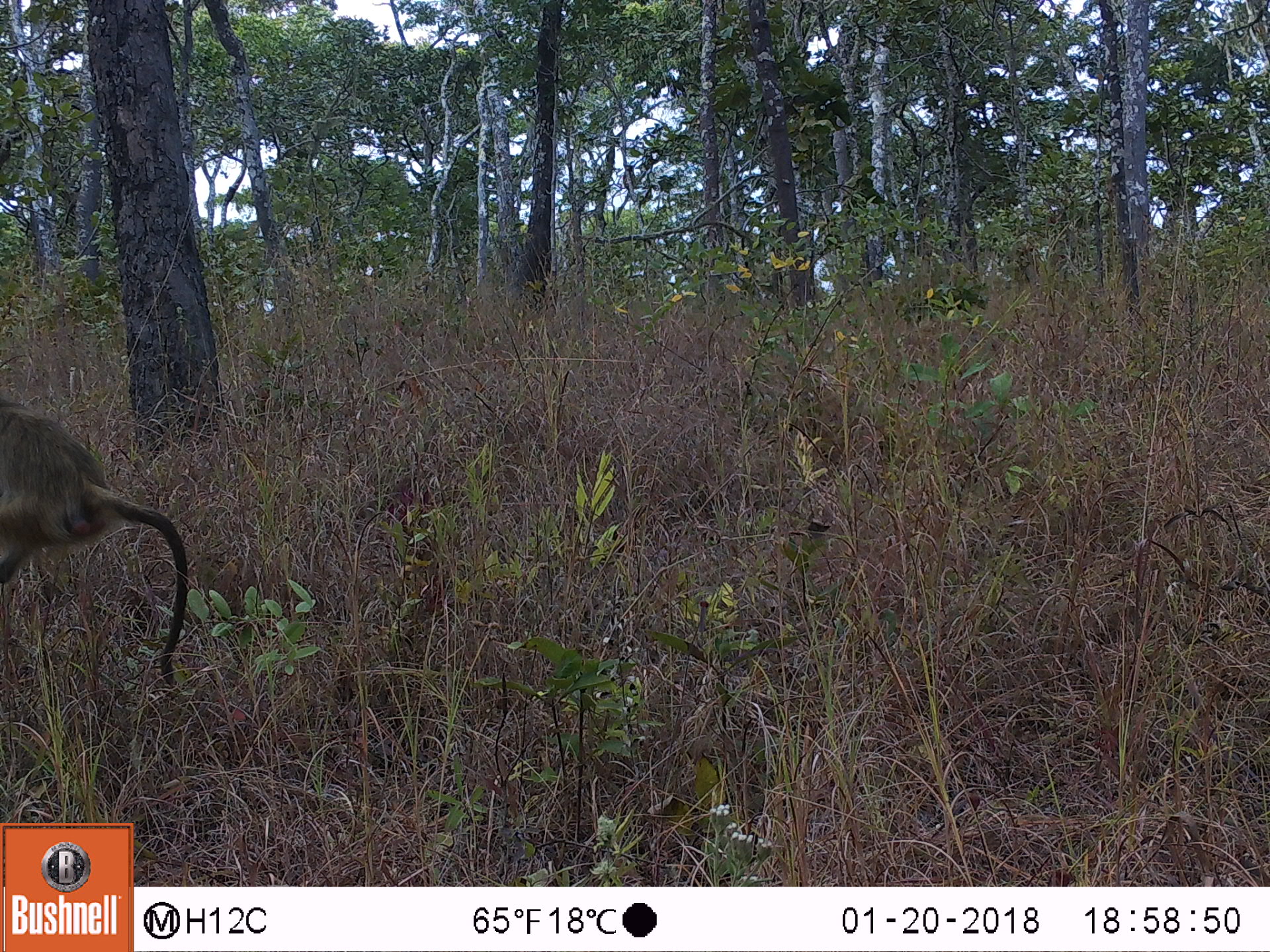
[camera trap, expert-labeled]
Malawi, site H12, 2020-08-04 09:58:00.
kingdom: Animalia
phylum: Chordata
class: Mammalia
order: Primates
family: Cercopithecidae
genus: Papio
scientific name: Papio cynocephalus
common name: yellow baboon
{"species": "yellow baboon (Papio cynocephalus)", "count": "1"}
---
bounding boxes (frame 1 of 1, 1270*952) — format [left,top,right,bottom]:
yellow baboon: [0,399,190,691]